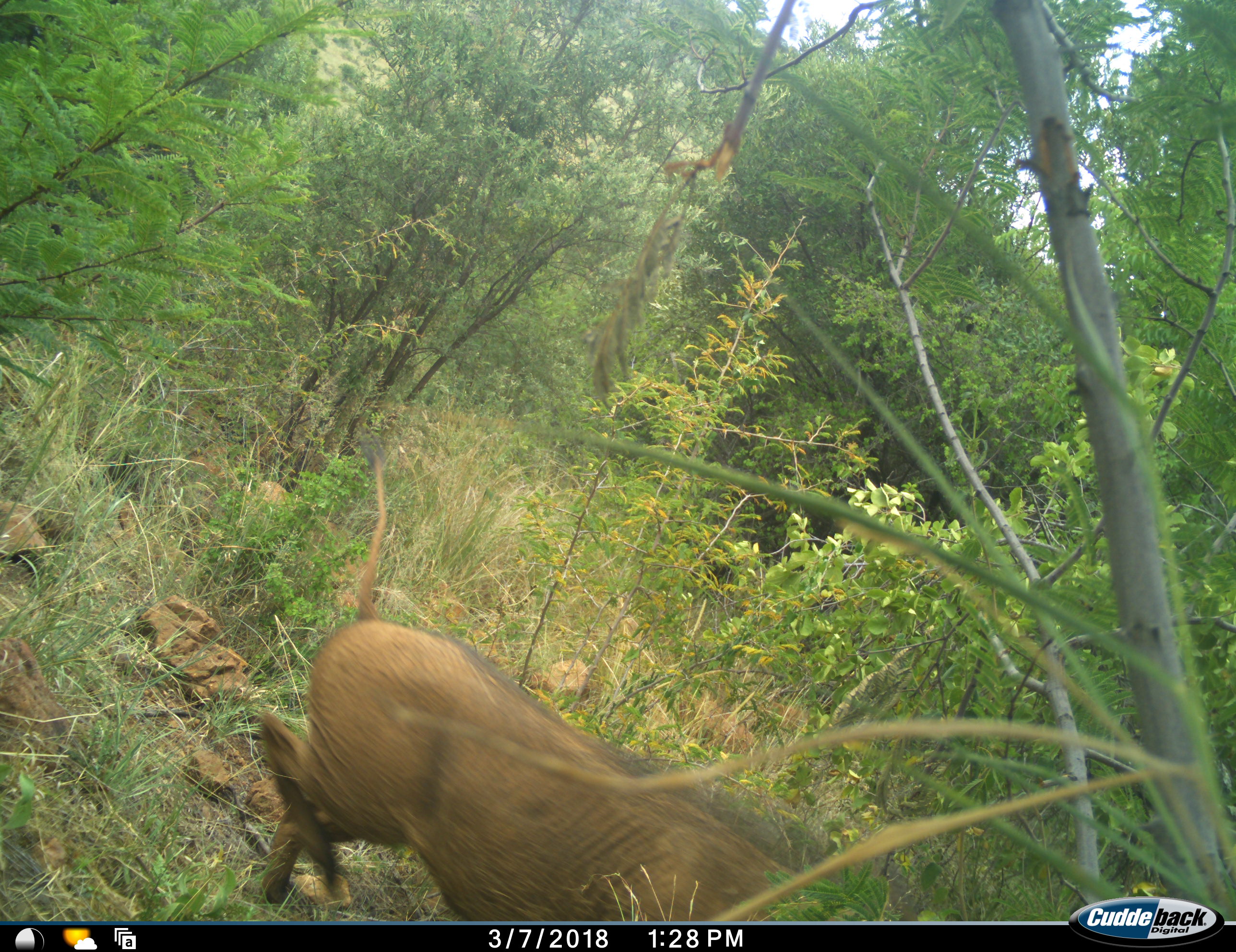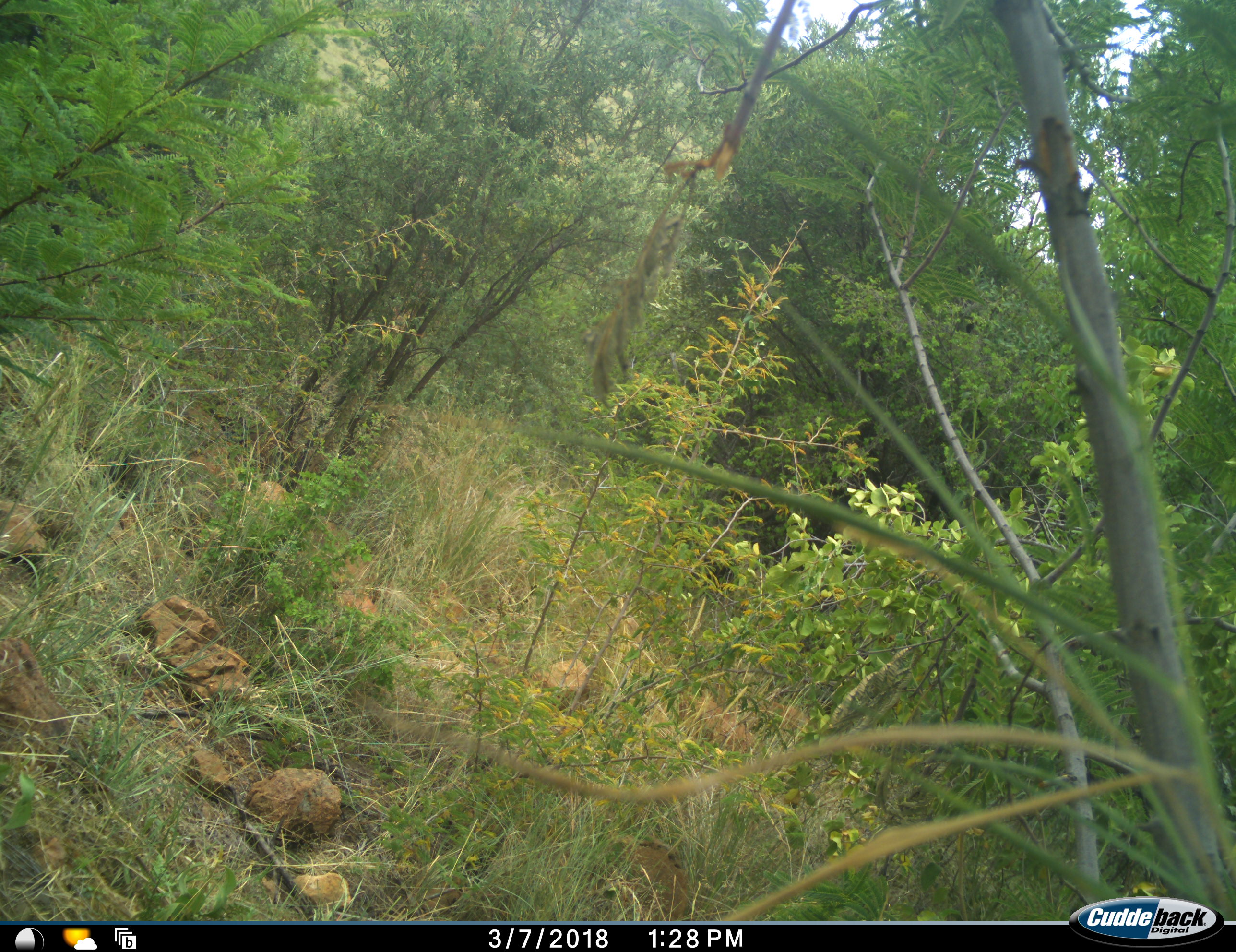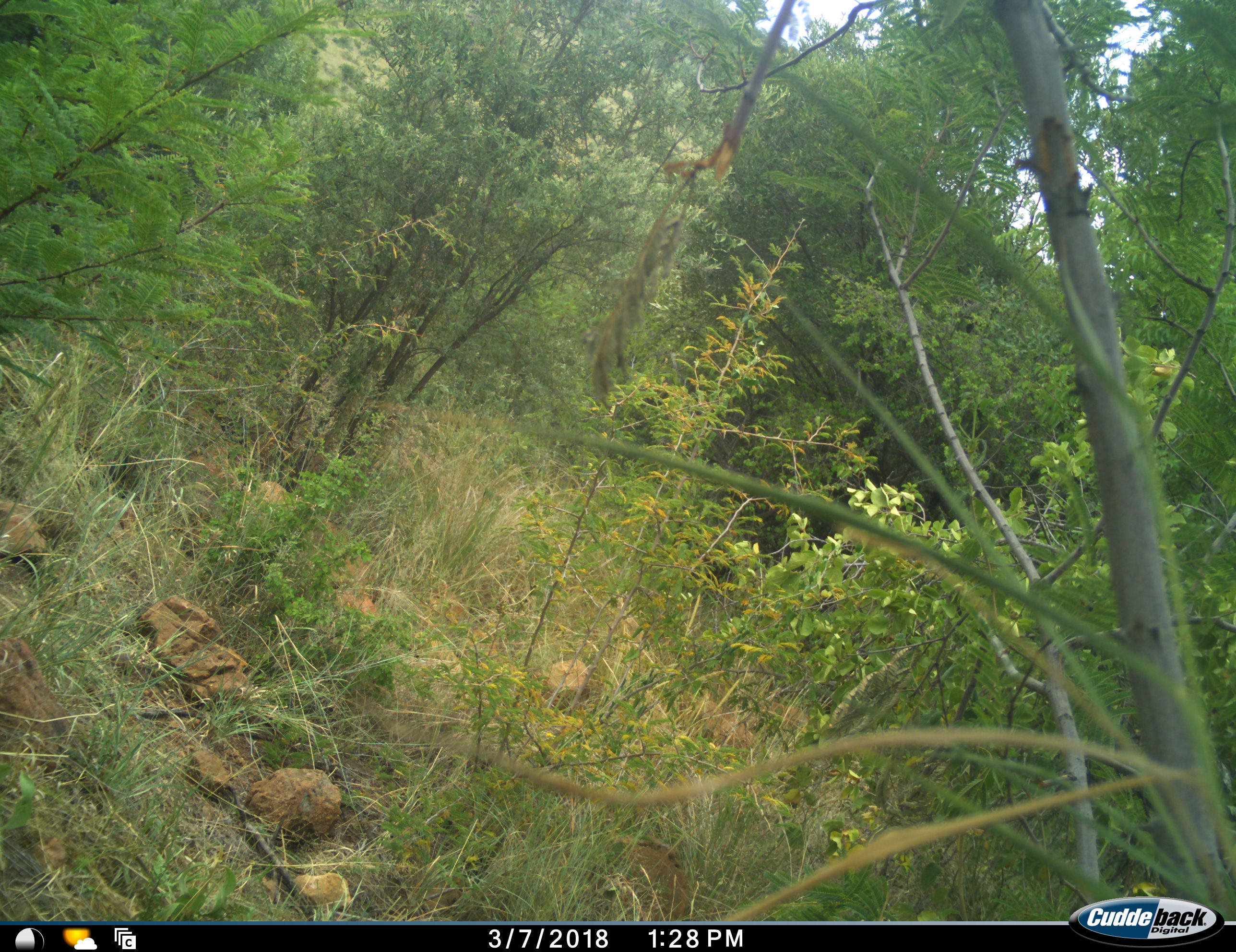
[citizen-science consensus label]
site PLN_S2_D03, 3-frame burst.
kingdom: Animalia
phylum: Chordata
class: Mammalia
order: Artiodactyla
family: Suidae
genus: Phacochoerus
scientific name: Phacochoerus africanus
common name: warthog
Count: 1.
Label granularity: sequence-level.